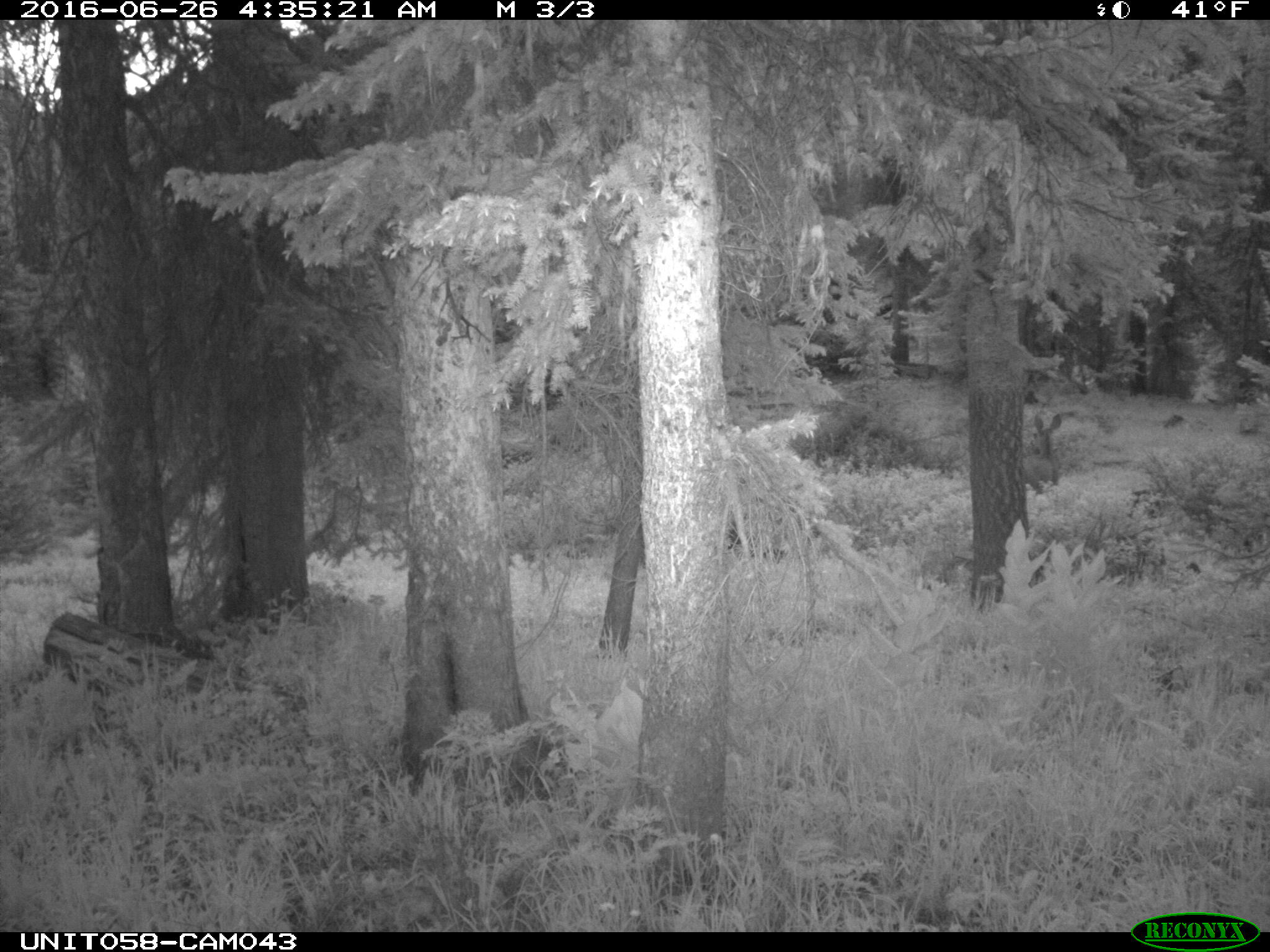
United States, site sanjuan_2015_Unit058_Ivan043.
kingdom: Animalia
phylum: Chordata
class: Mammalia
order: Artiodactyla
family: Cervidae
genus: Odocoileus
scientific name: Odocoileus hemionus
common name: mule deer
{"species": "Odocoileus hemionus (mule deer)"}